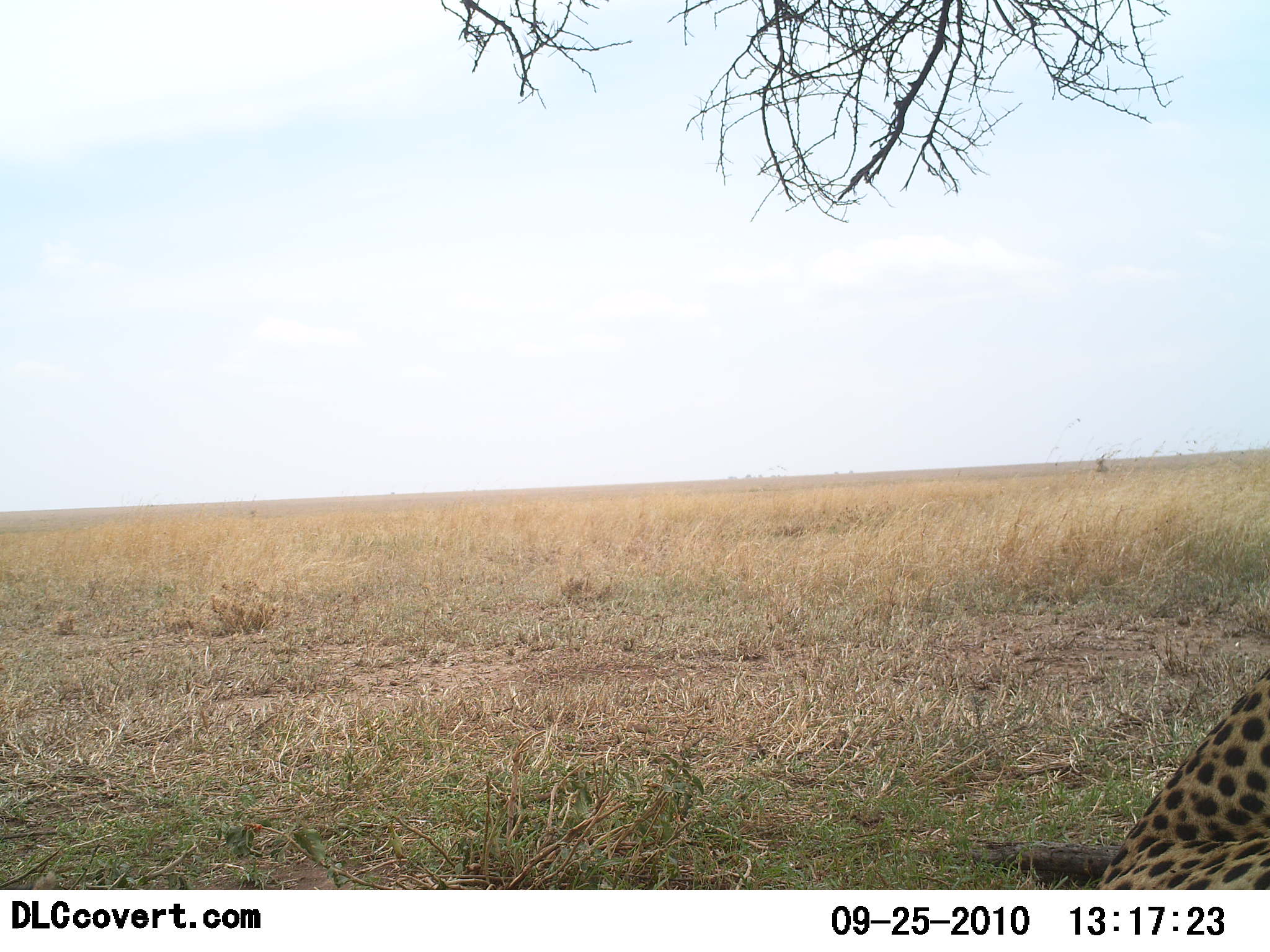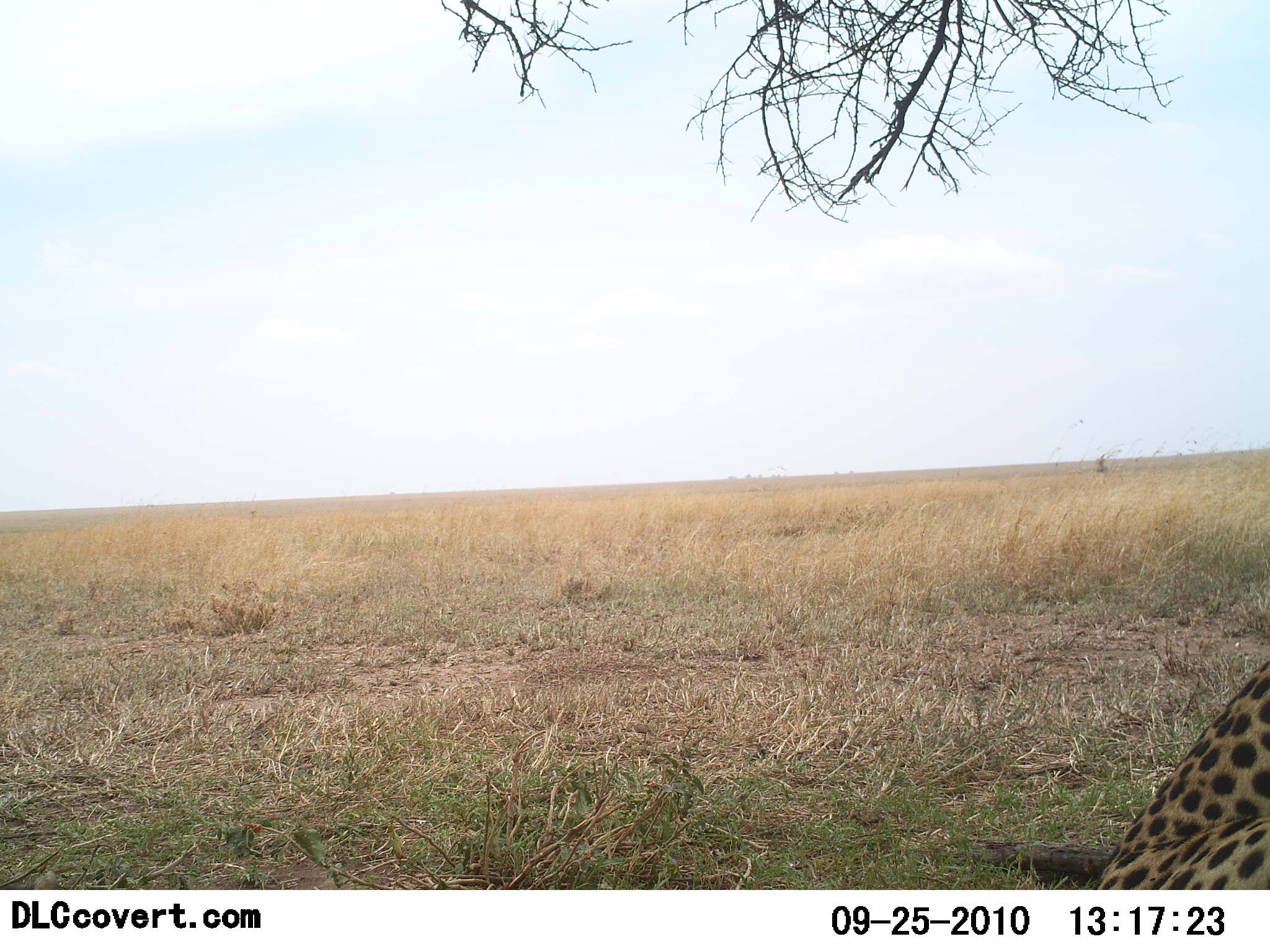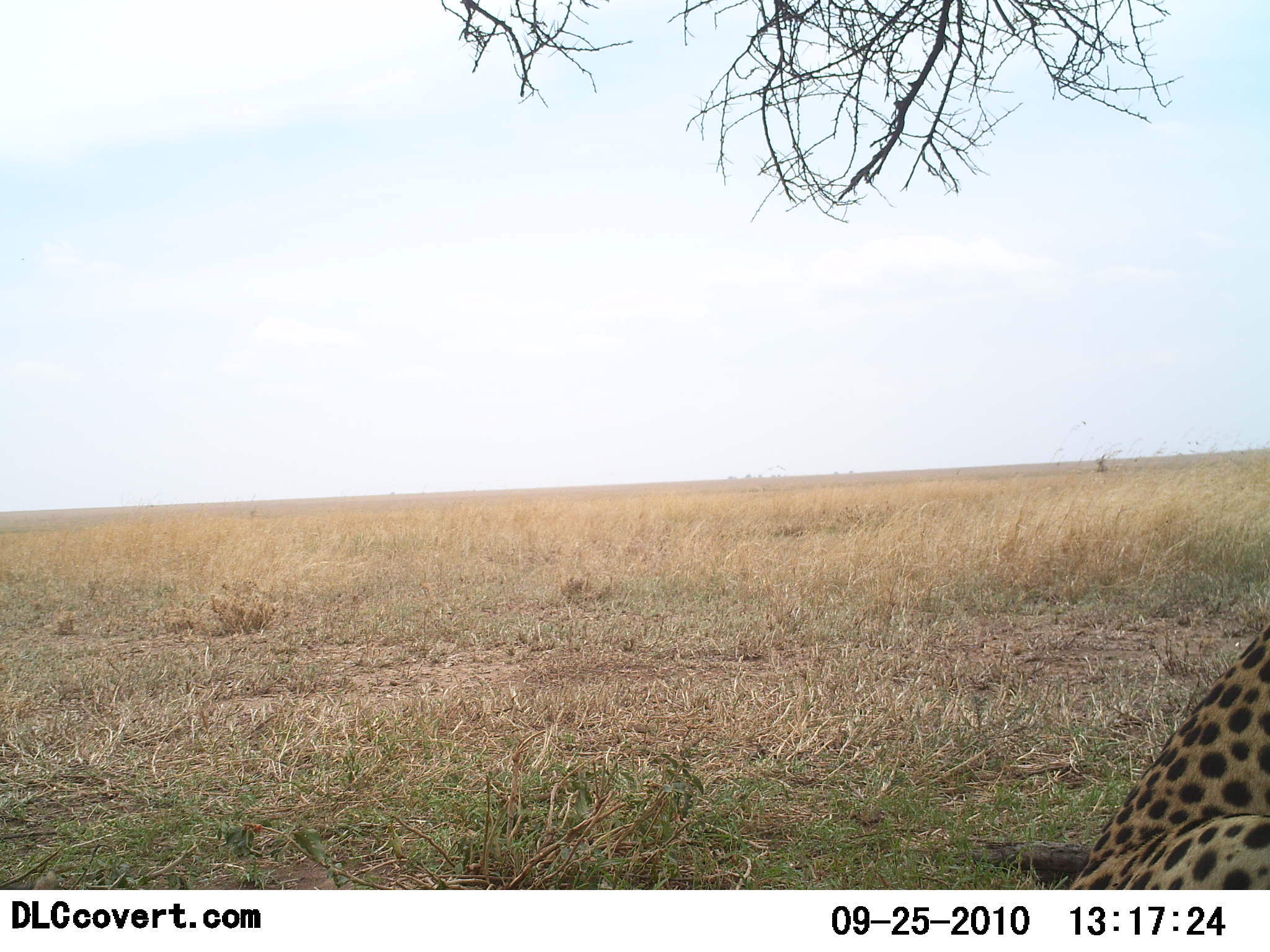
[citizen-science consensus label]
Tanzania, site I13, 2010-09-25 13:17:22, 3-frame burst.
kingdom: Animalia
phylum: Chordata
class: Mammalia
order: Carnivora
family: Felidae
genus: Acinonyx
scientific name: Acinonyx jubatus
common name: cheetah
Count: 1.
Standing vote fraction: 8%.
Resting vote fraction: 77%.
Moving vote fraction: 15%.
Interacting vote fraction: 0%.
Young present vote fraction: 0%.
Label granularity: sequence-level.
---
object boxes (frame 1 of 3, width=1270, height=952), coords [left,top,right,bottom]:
animal: [1101,666,1270,889]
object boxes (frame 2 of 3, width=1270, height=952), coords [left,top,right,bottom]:
animal: [1092,658,1270,889]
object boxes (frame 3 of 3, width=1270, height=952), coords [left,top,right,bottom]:
animal: [1065,623,1270,889]